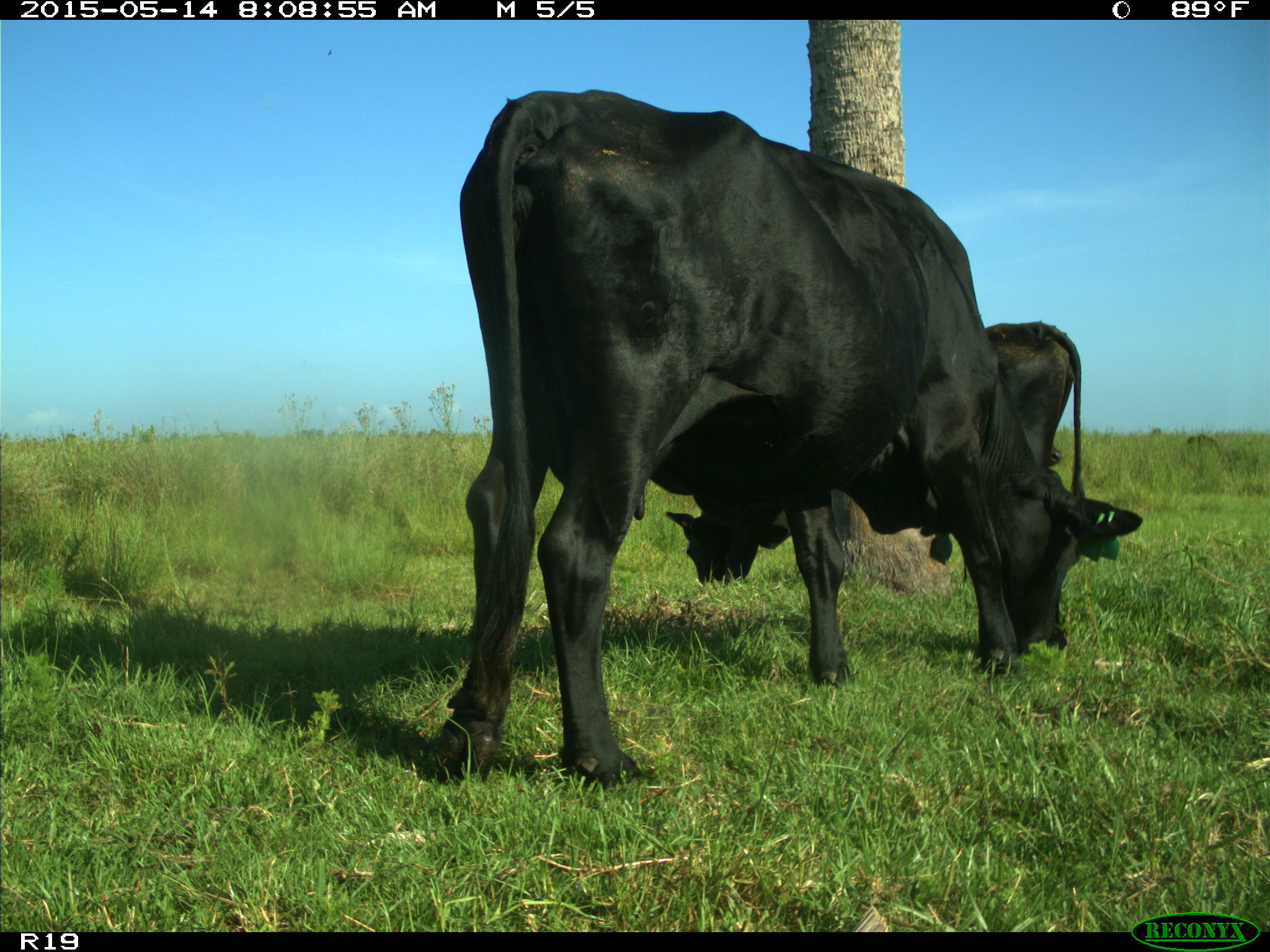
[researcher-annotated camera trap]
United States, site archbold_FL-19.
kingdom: Animalia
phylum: Chordata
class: Mammalia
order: Artiodactyla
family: Bovidae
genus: Bos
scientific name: Bos taurus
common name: domestic cow